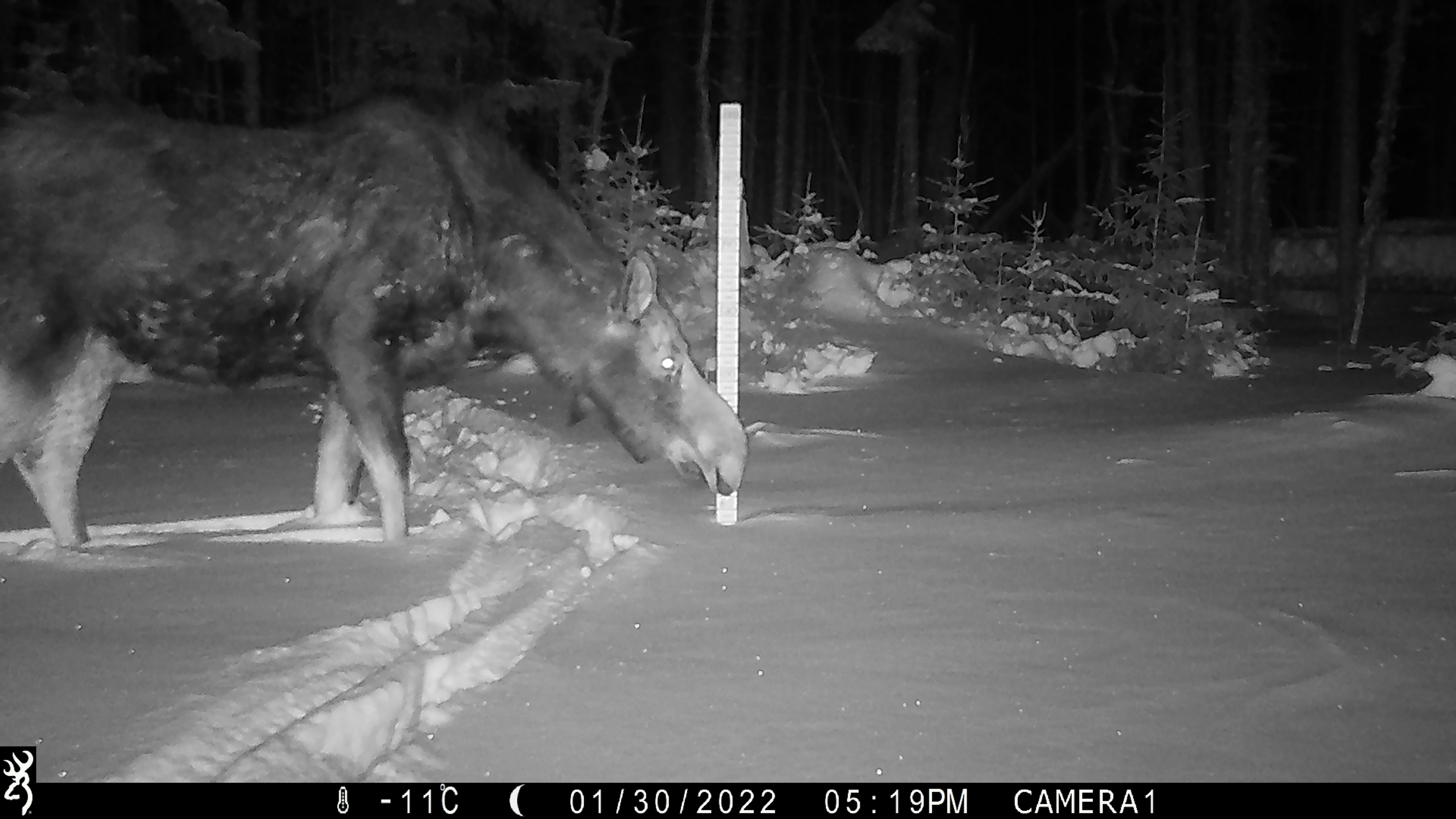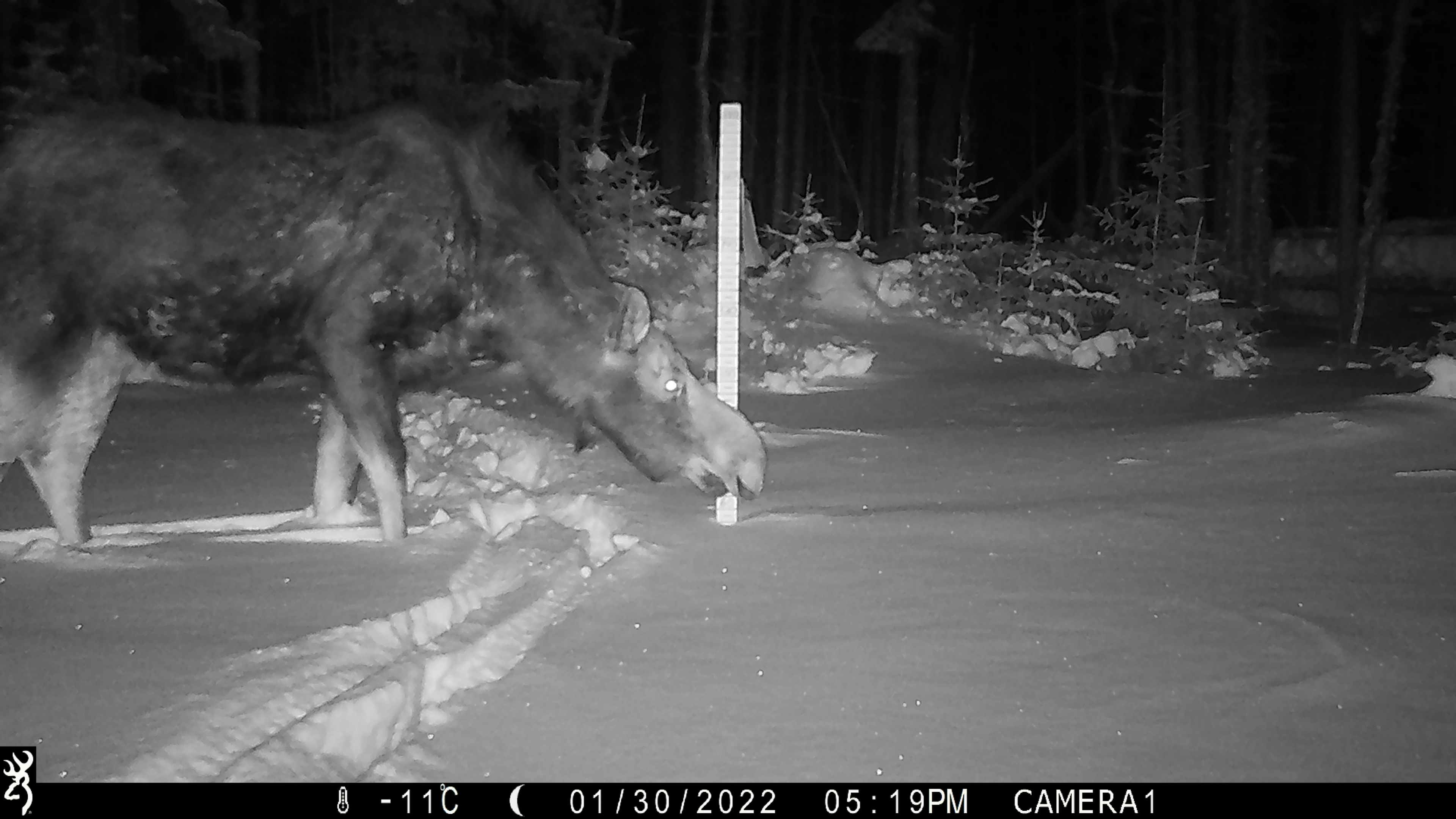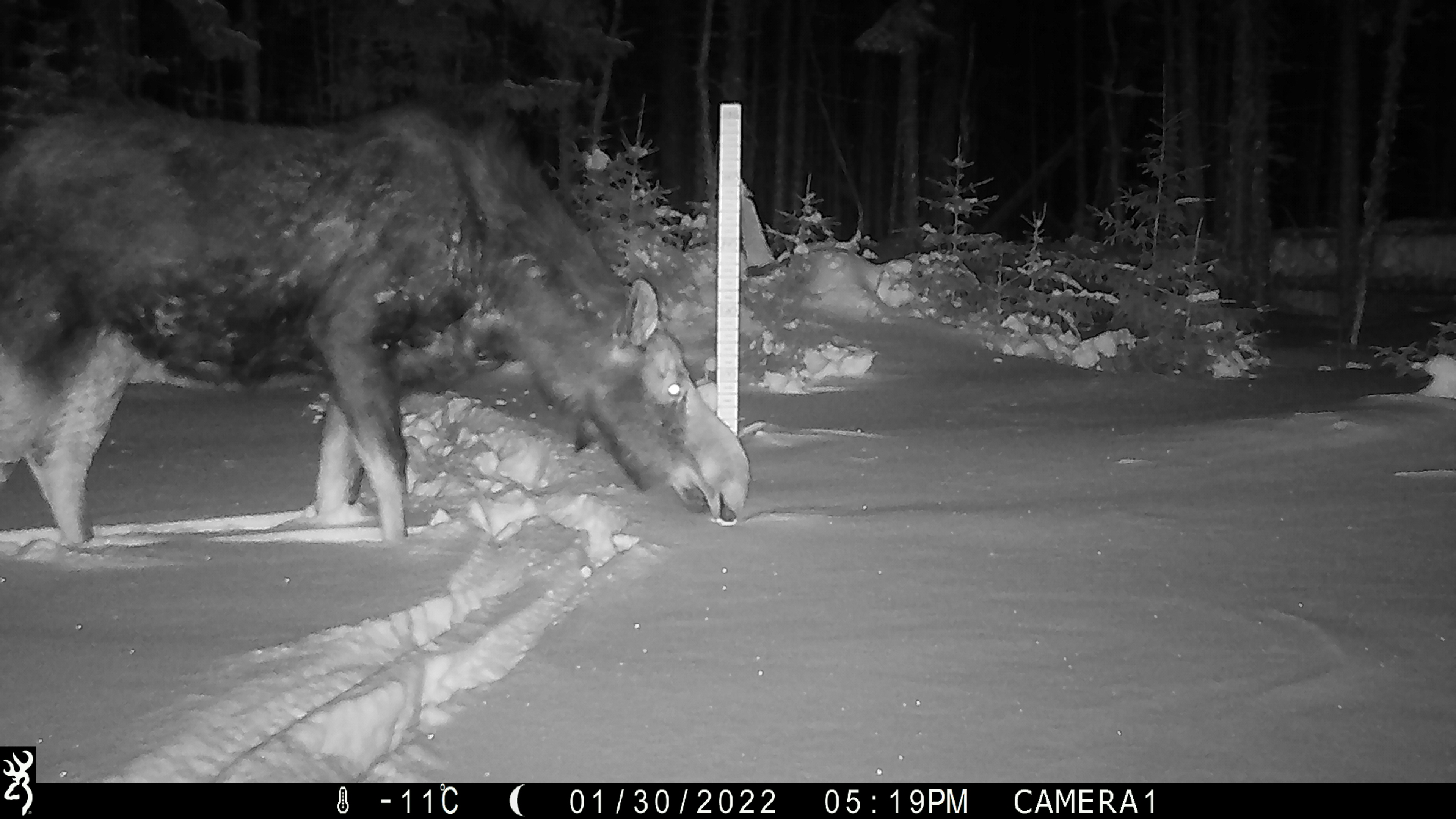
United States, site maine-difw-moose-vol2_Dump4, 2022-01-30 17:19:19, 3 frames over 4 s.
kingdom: Animalia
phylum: Chordata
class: Mammalia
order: Artiodactyla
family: Cervidae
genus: Alces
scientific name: Alces alces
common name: moose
Moose (Alces alces).